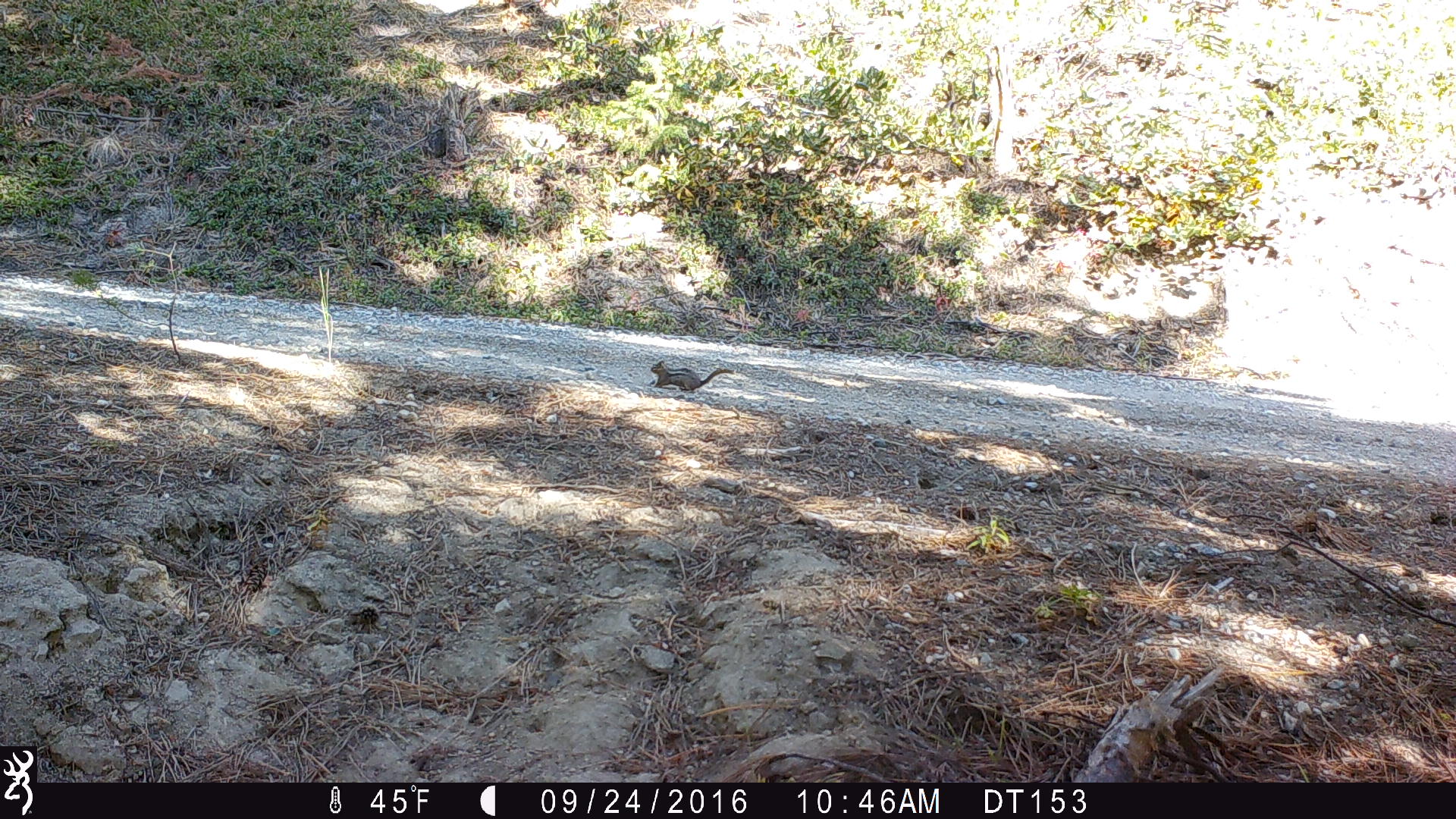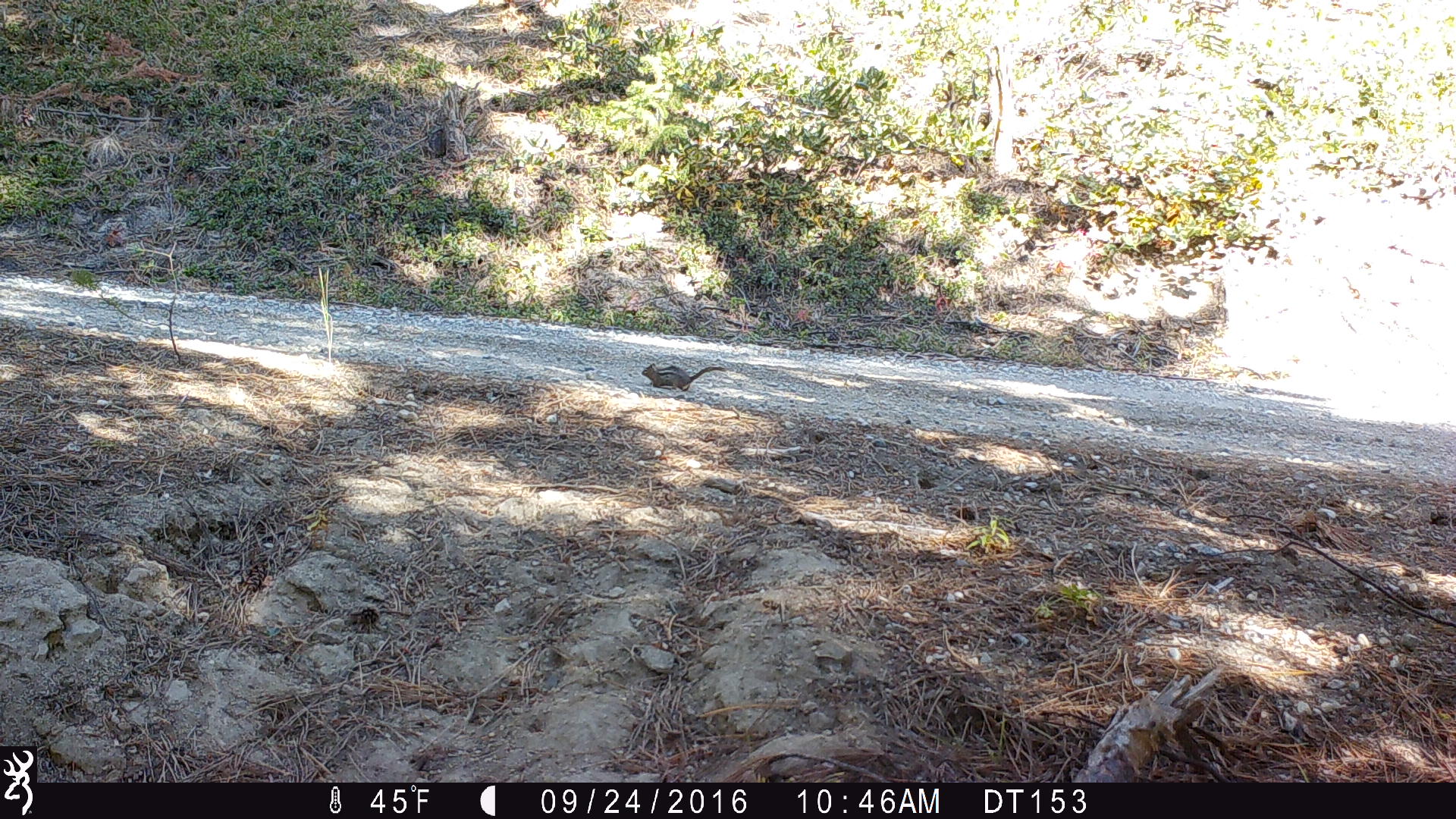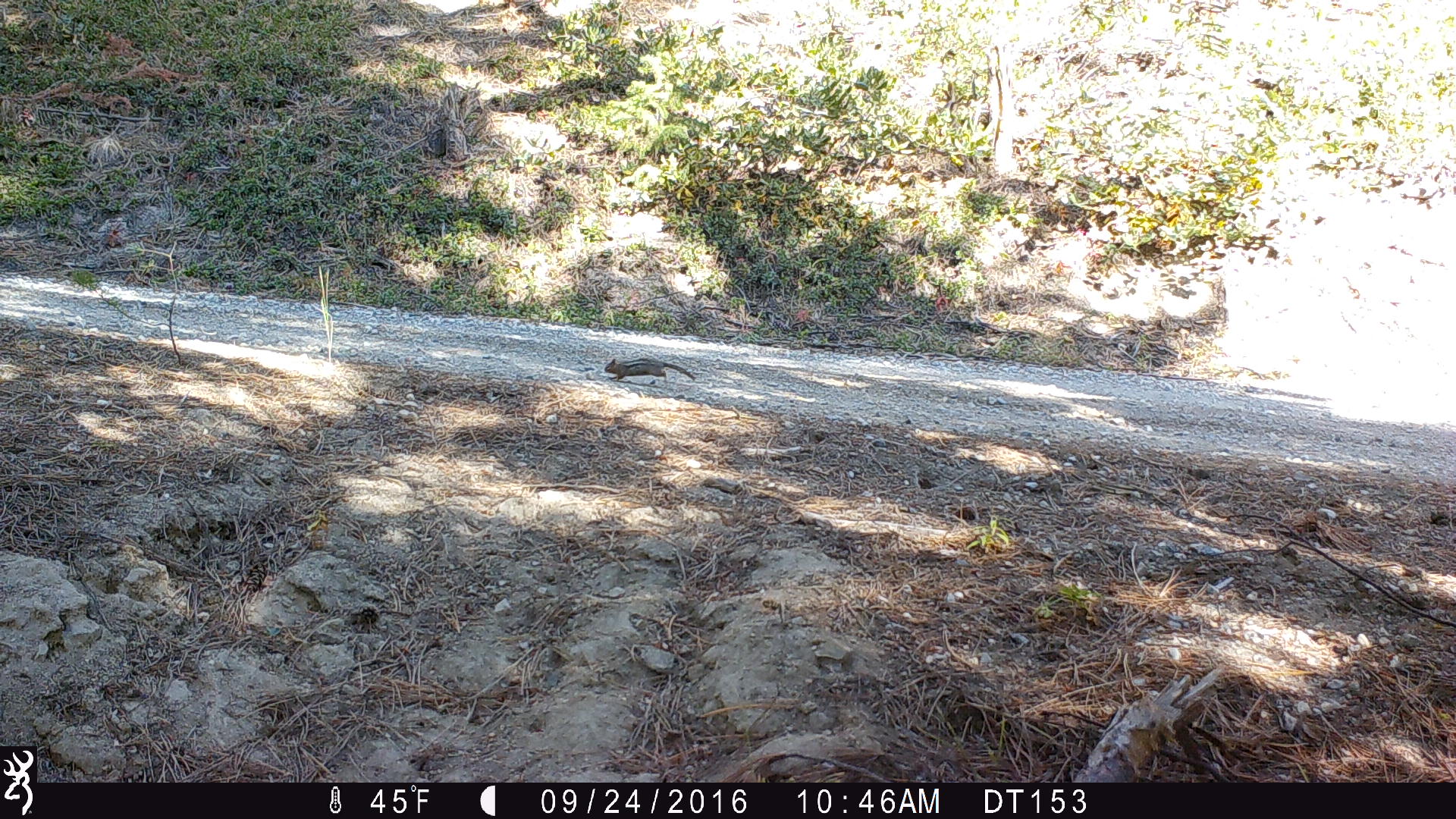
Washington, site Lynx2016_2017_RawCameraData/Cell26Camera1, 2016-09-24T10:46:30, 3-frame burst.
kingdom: Animalia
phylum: Chordata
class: Mammalia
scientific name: Mammalia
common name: small mammal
Small mammal (Mammalia). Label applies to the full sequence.